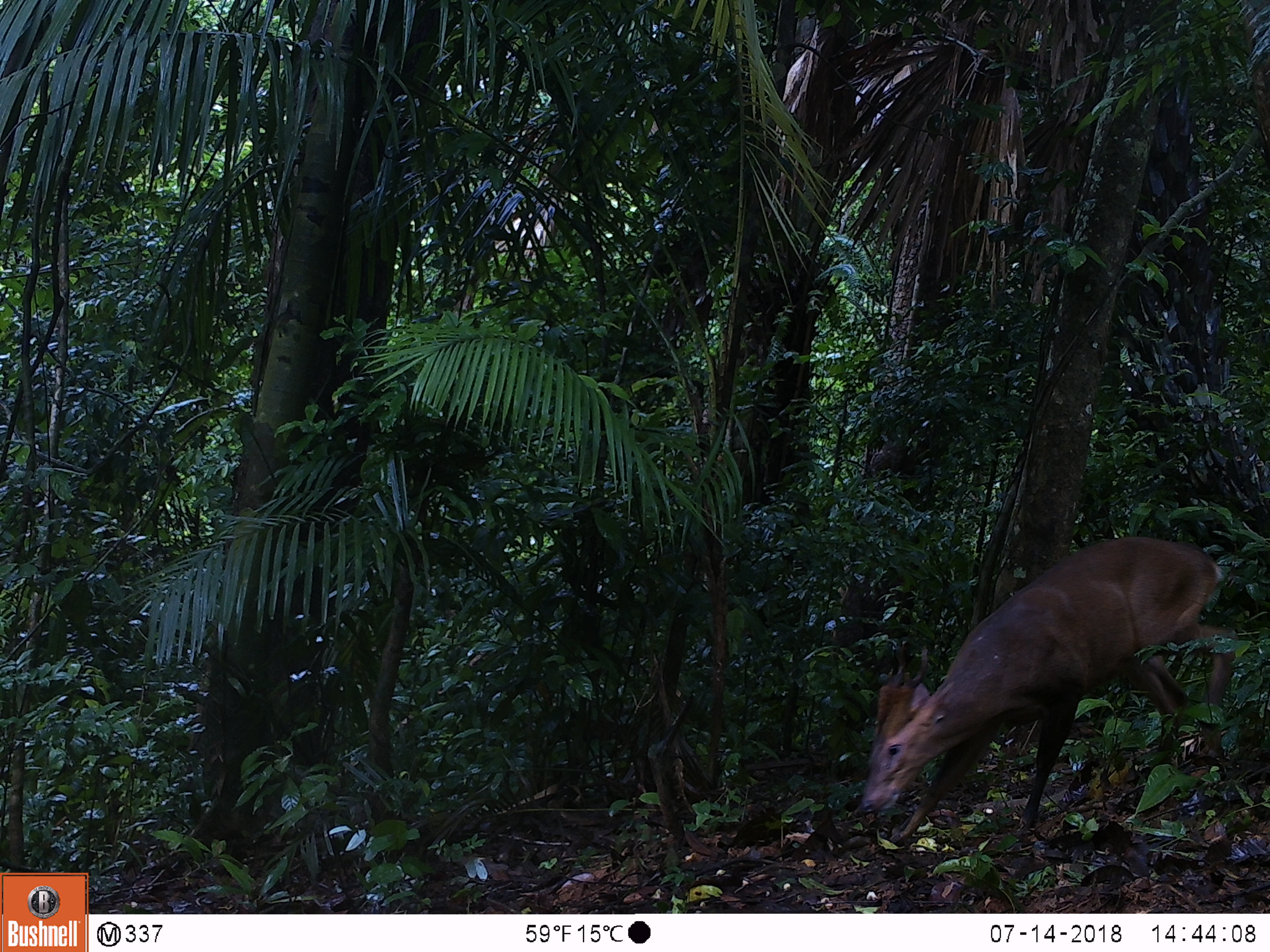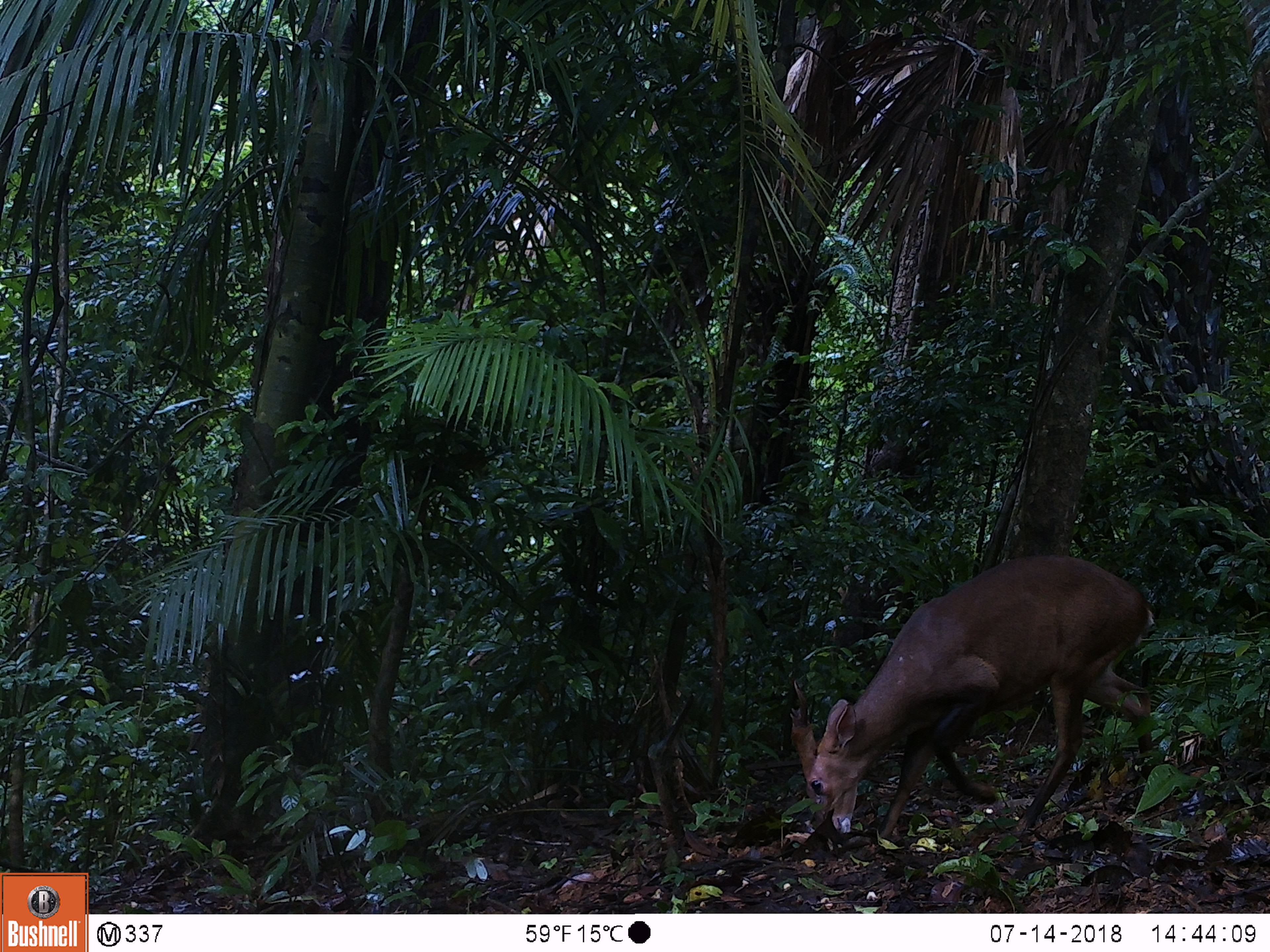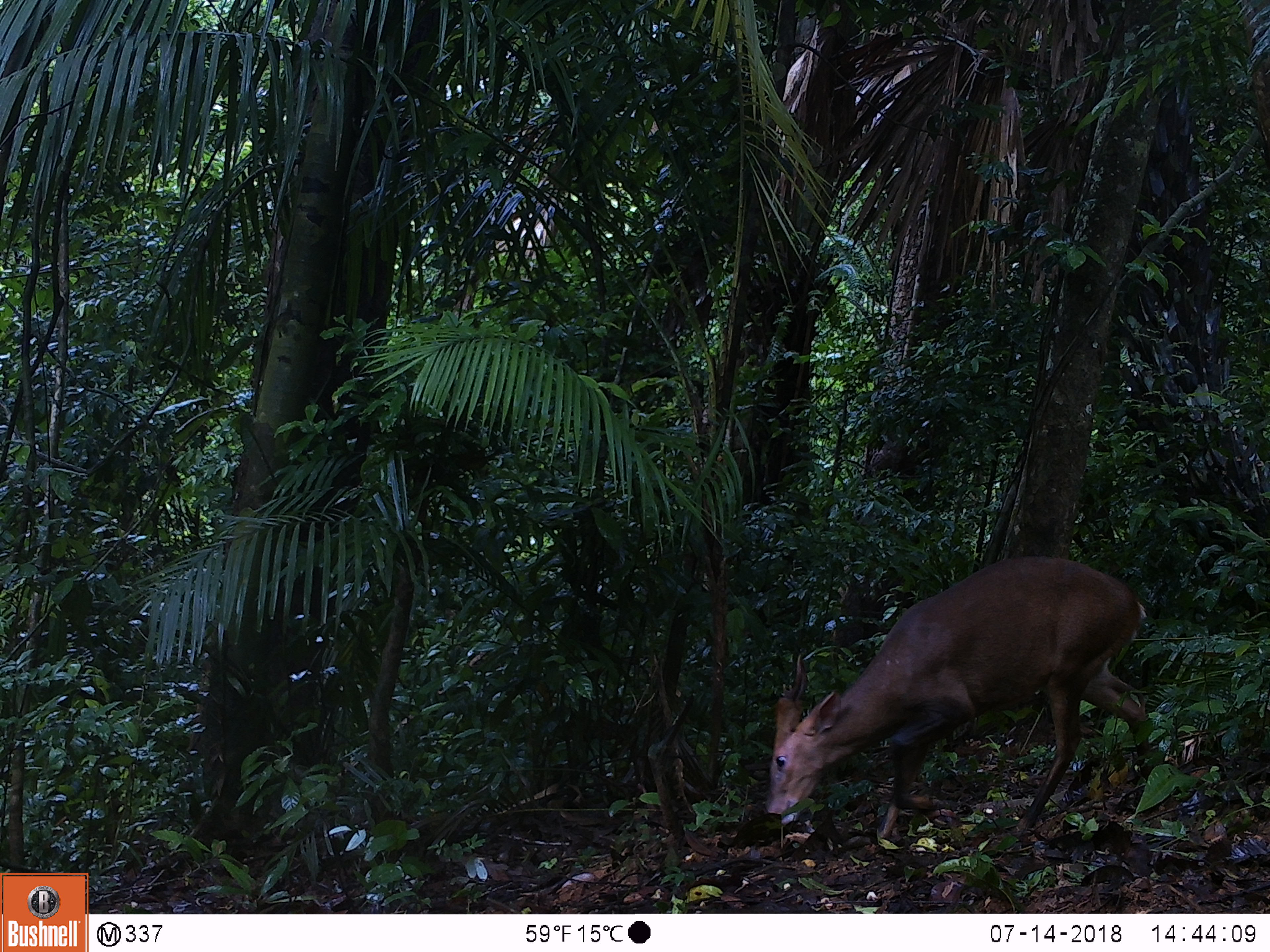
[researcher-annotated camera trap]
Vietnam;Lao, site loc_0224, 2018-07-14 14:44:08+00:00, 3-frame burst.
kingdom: Animalia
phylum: Chordata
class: Mammalia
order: Artiodactyla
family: Cervidae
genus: Muntiacus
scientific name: Muntiacus vuquangensis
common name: large-antlered muntjac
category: large antlered muntjac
Large antlered muntjac (large-antlered muntjac) (Muntiacus vuquangensis). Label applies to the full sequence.